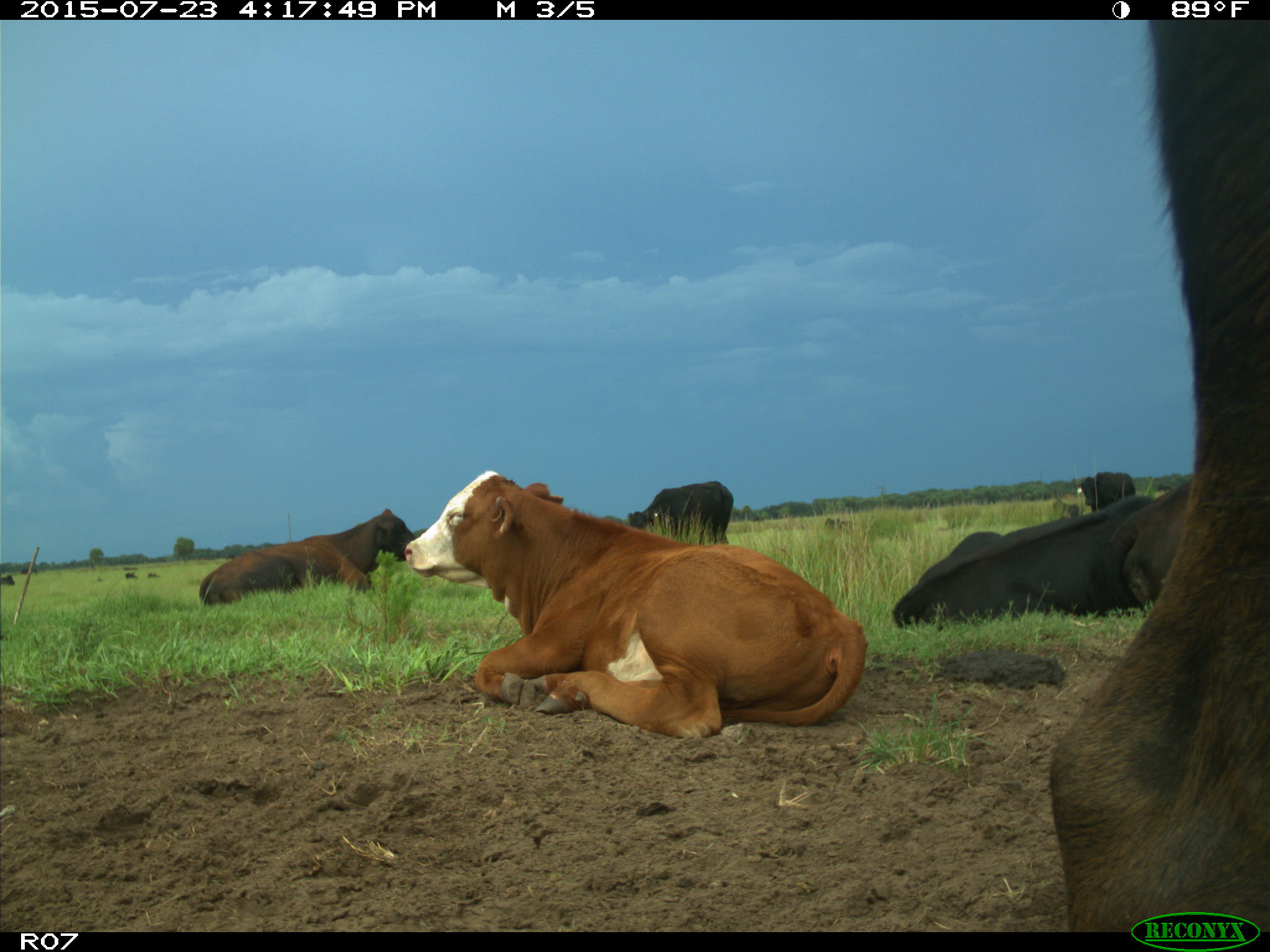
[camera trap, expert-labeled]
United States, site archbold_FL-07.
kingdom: Animalia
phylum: Chordata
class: Mammalia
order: Artiodactyla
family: Bovidae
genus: Bos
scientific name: Bos taurus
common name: domestic cow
Bos taurus (domestic cow).